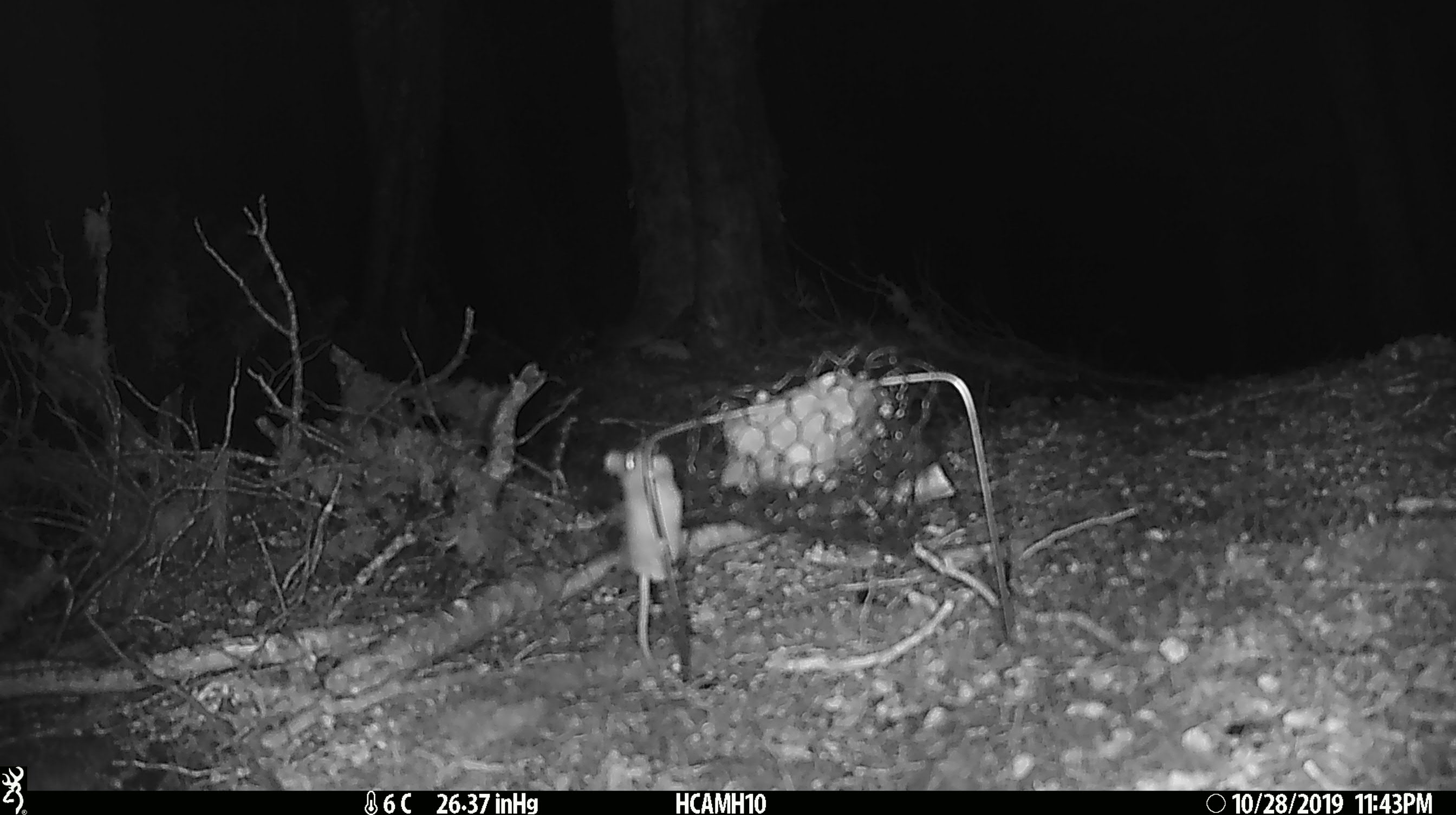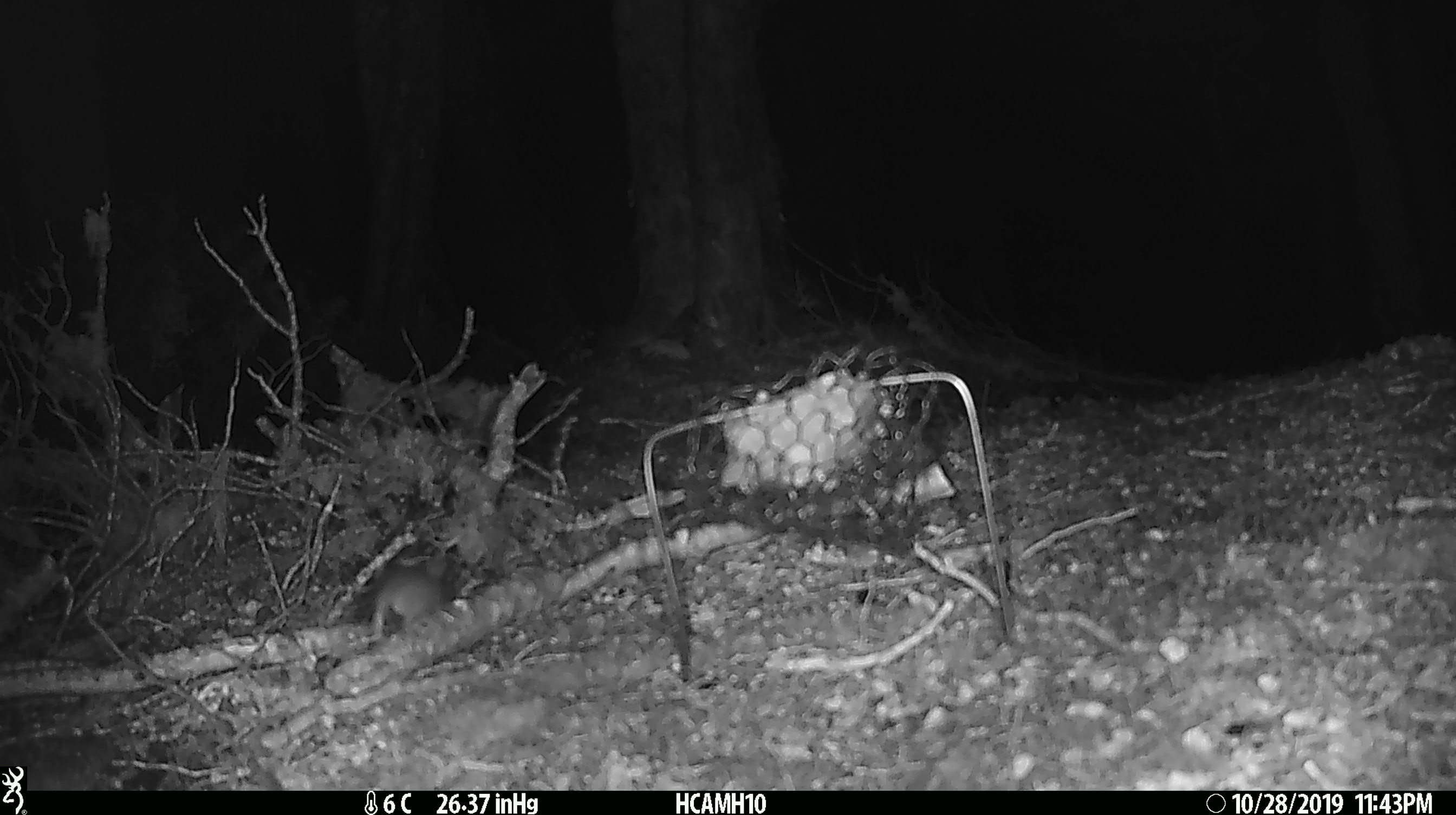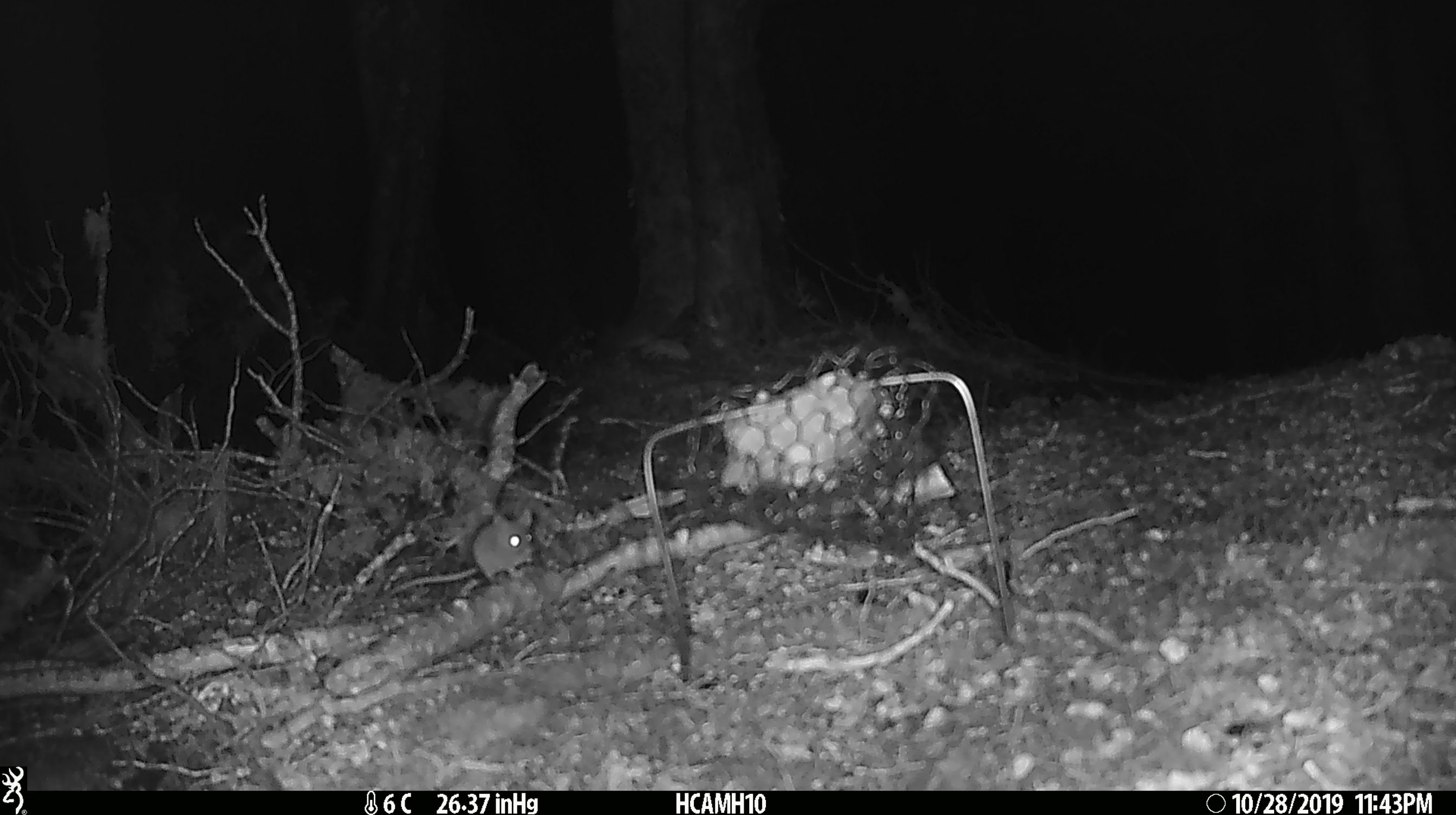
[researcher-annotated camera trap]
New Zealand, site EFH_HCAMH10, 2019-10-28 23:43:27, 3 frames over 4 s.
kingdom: Animalia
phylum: Chordata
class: Mammalia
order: Rodentia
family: Muridae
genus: Mus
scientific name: Mus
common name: mouse